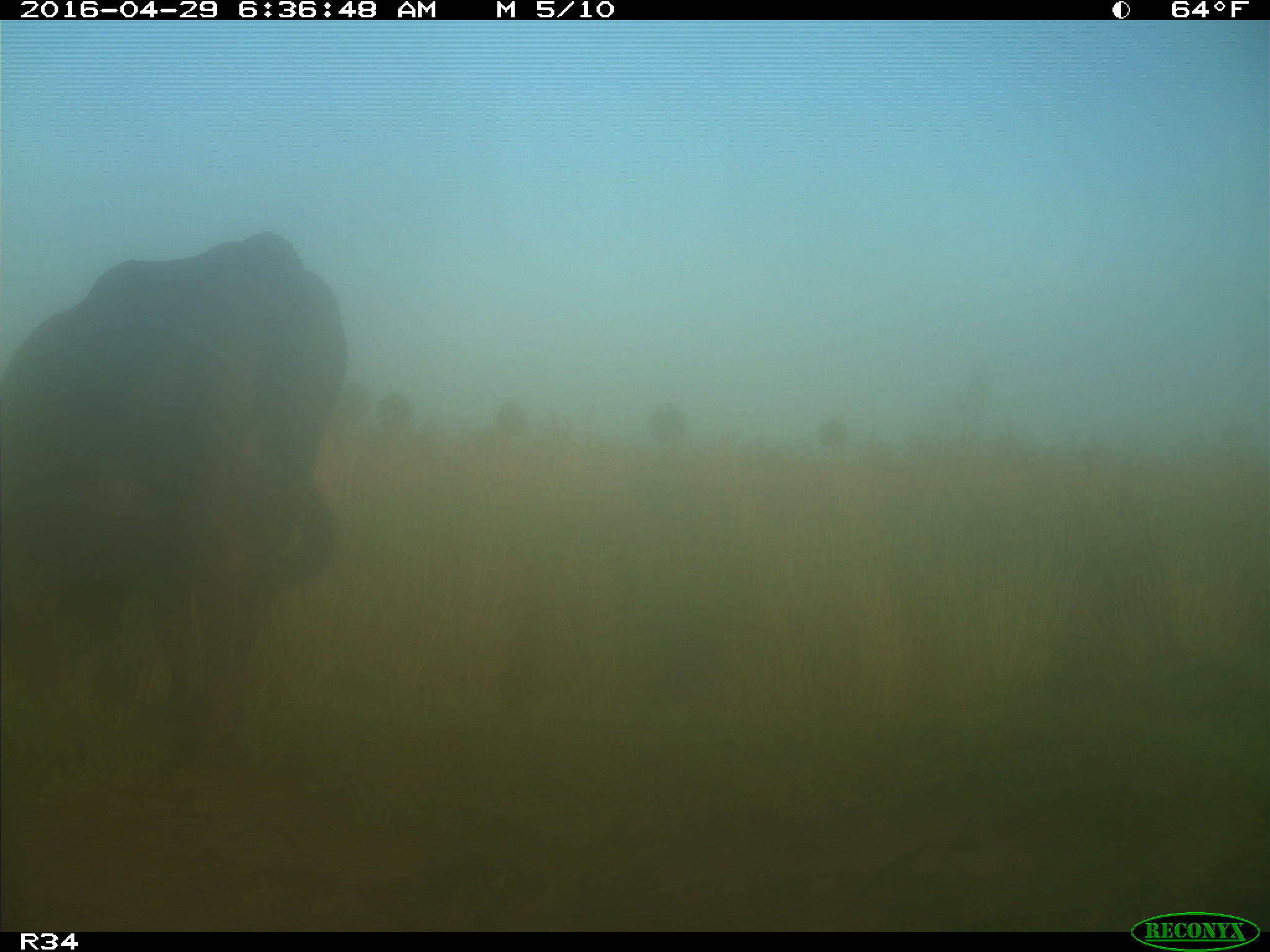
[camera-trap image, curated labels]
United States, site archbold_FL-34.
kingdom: Animalia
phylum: Chordata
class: Mammalia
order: Artiodactyla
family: Bovidae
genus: Bos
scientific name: Bos taurus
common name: domestic cow